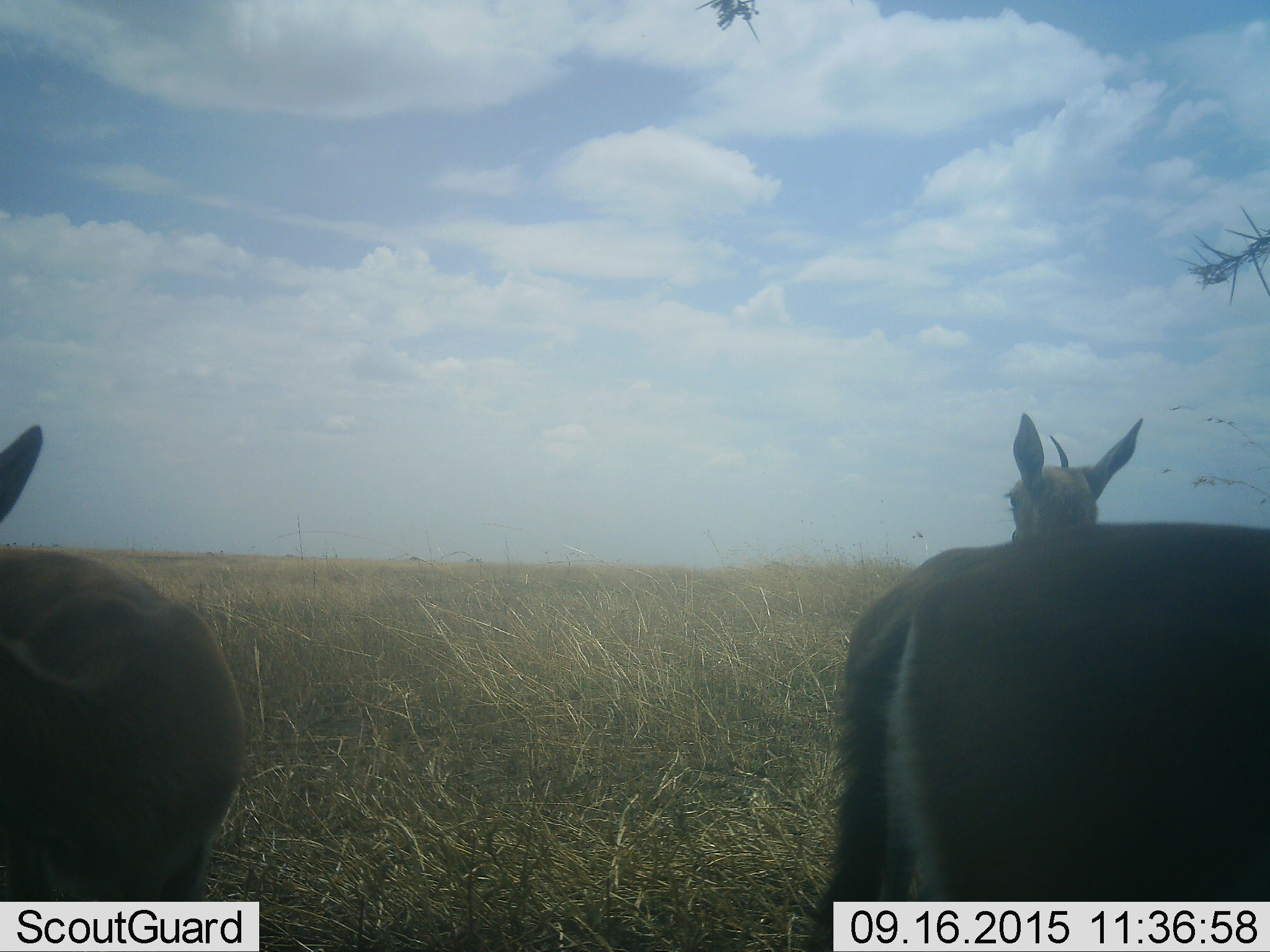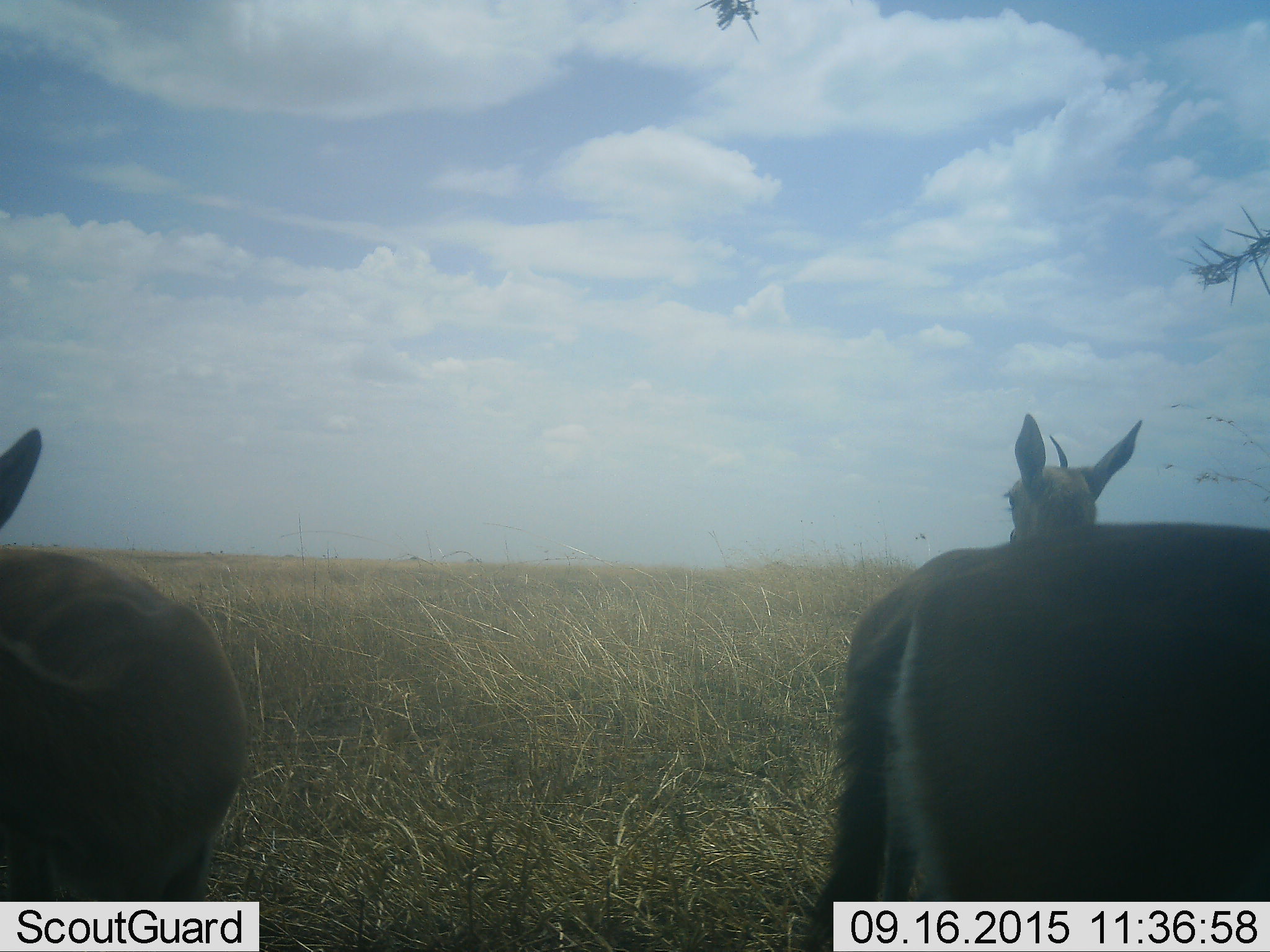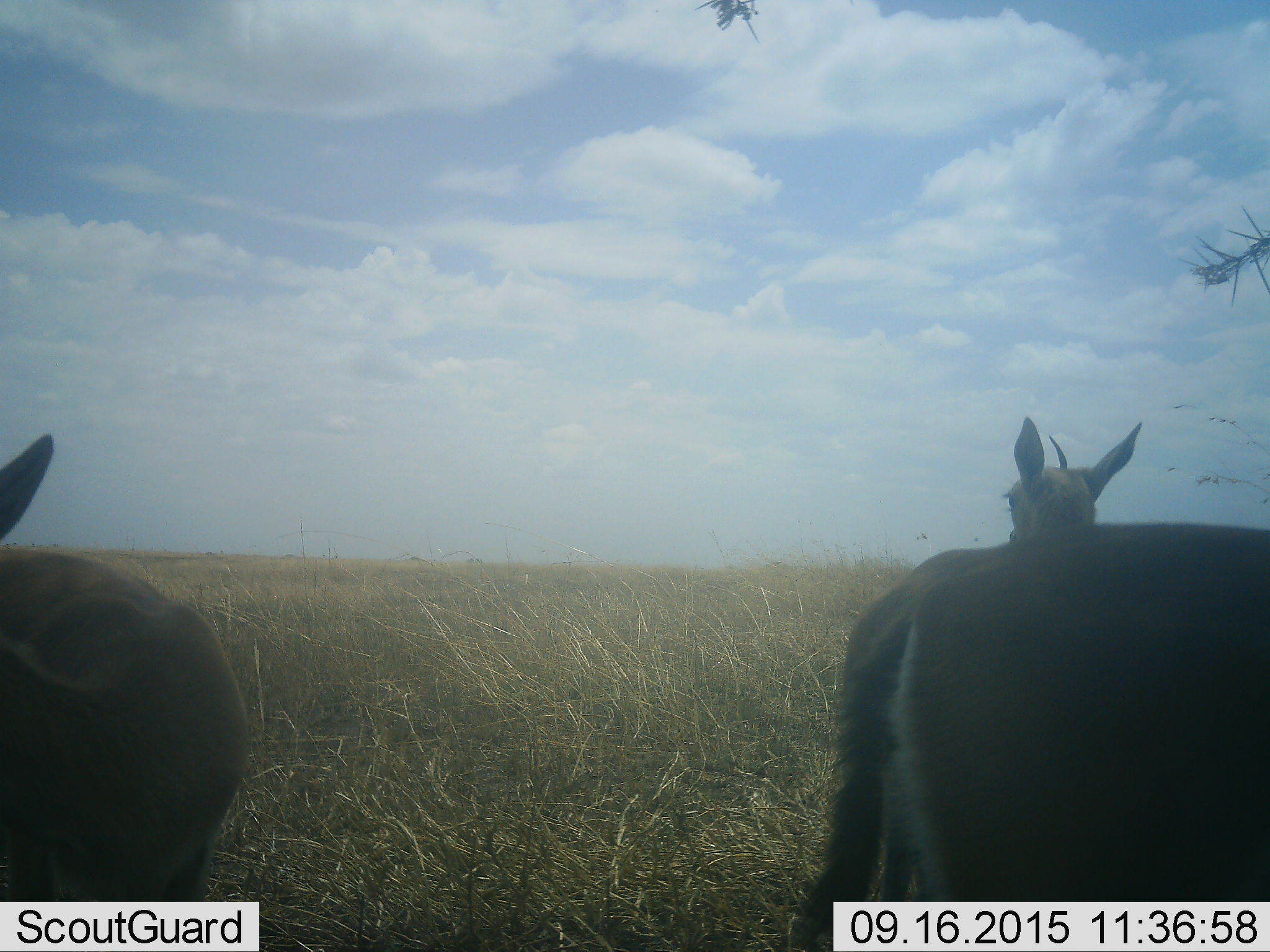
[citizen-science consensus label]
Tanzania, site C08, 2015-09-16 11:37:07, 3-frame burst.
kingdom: Animalia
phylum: Chordata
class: Mammalia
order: Artiodactyla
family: Bovidae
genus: Eudorcas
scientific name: Eudorcas thomsonii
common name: thomson's gazelle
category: gazellethomsons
Gazellethomsons (thomson's gazelle) (Eudorcas thomsonii), count 3. Behavior (volunteer vote fractions): standing 87%, resting 13%, moving 0%, interacting 0%. Young present (vote fraction): 0%. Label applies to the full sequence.